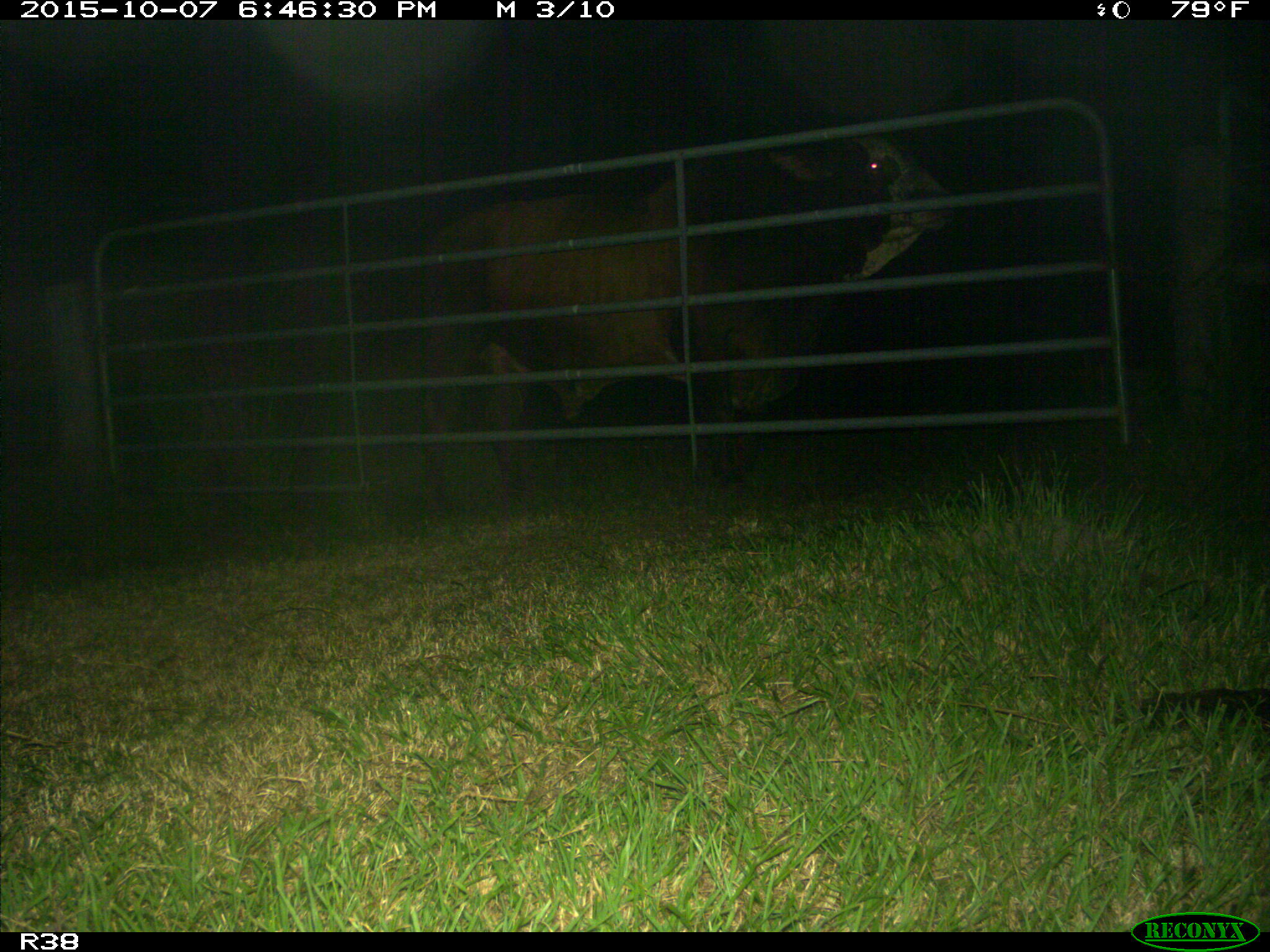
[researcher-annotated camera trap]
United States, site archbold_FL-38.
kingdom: Animalia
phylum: Chordata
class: Mammalia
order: Artiodactyla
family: Bovidae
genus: Bos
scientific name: Bos taurus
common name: domestic cow